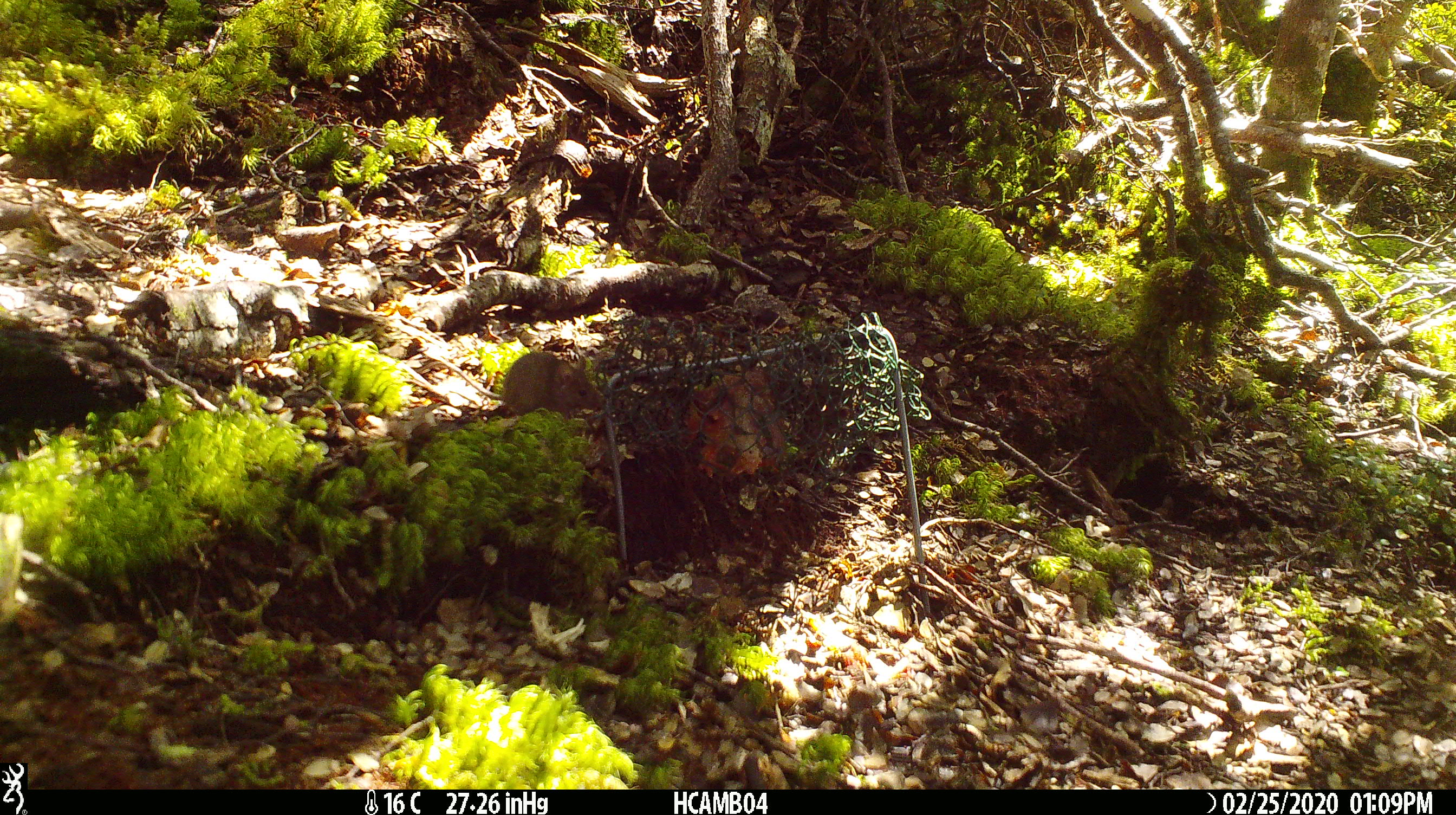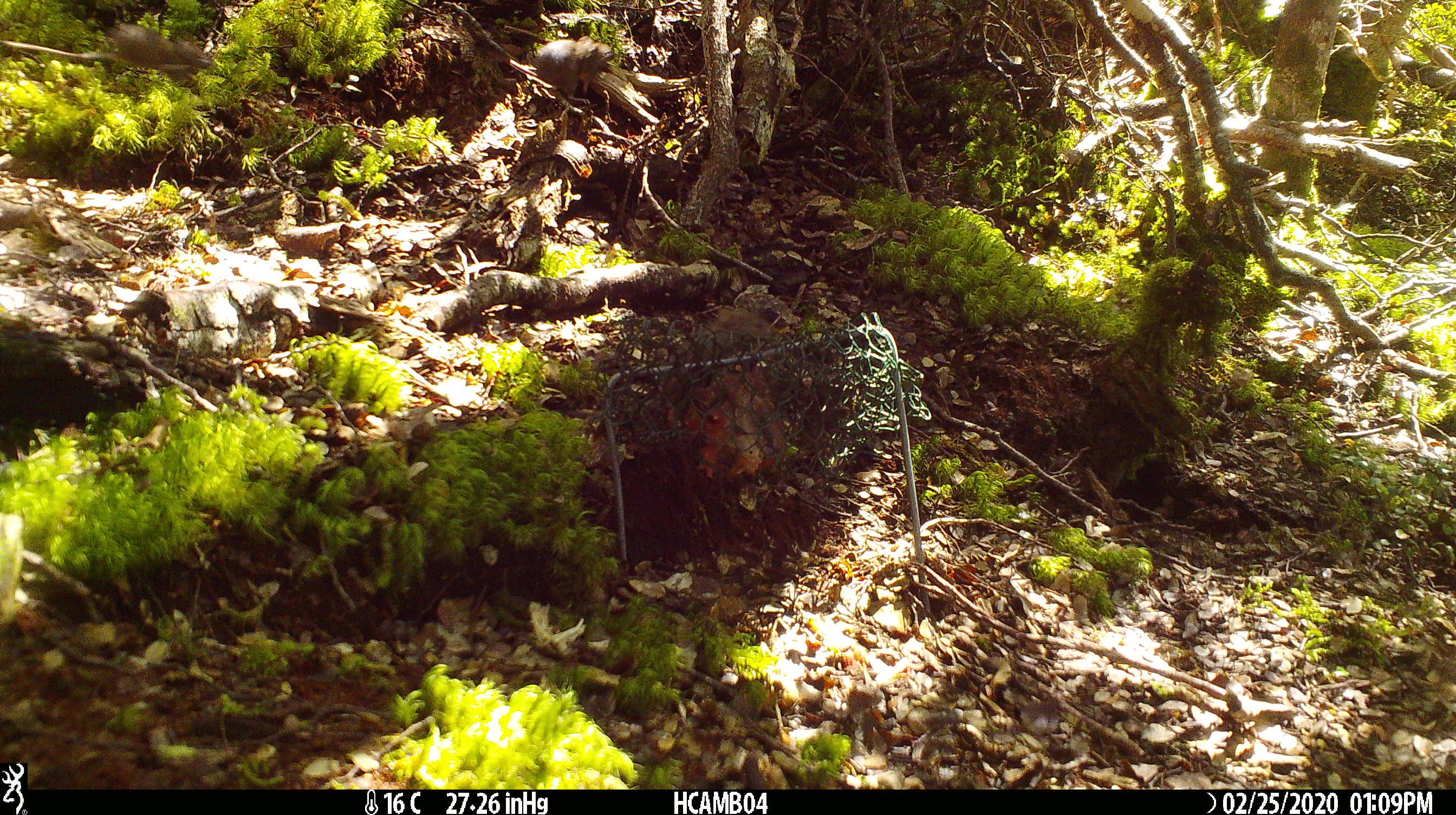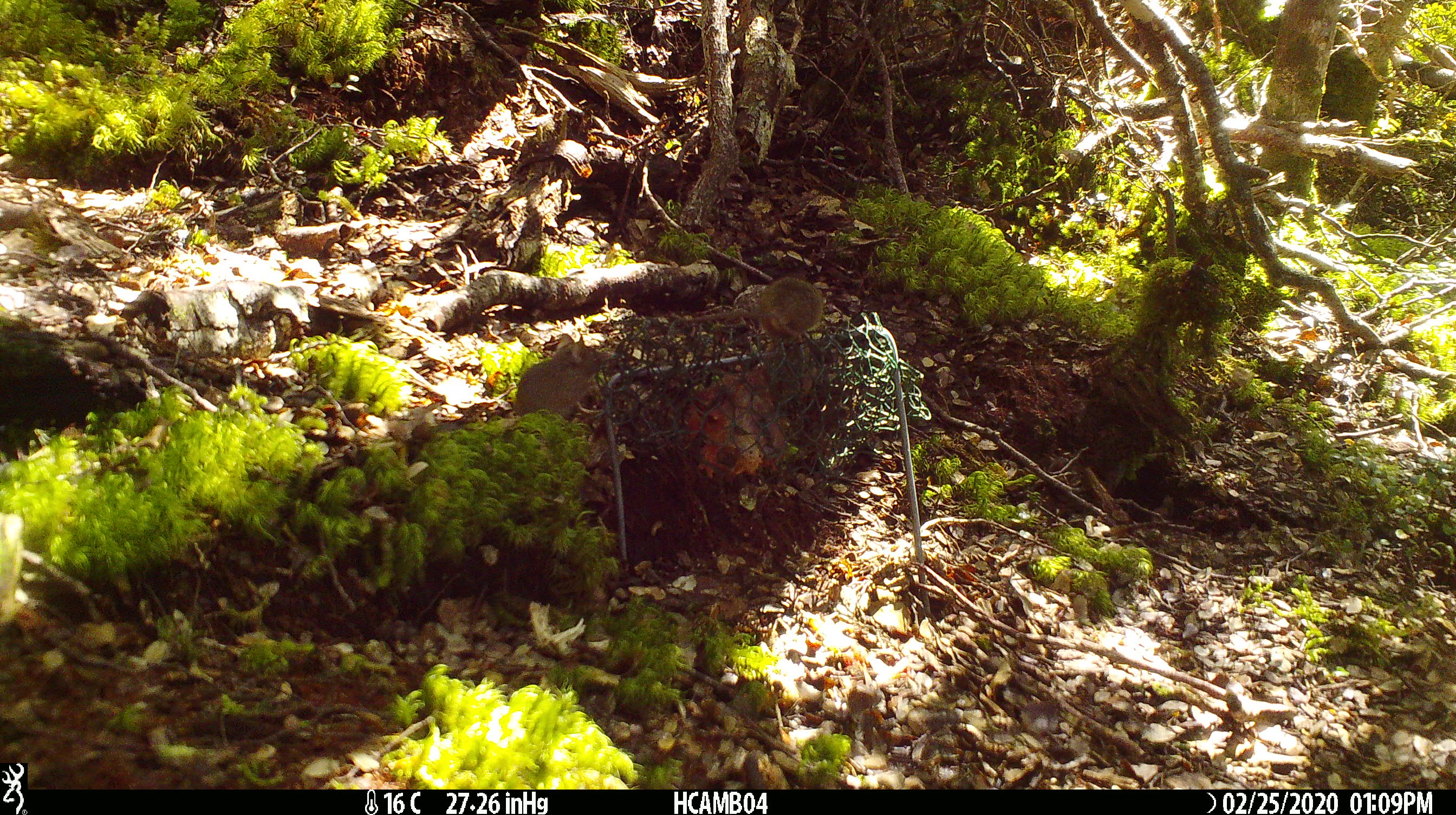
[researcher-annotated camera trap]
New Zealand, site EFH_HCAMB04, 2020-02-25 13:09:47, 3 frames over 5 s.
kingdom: Animalia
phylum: Chordata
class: Mammalia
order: Rodentia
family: Muridae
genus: Mus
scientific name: Mus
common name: mouse